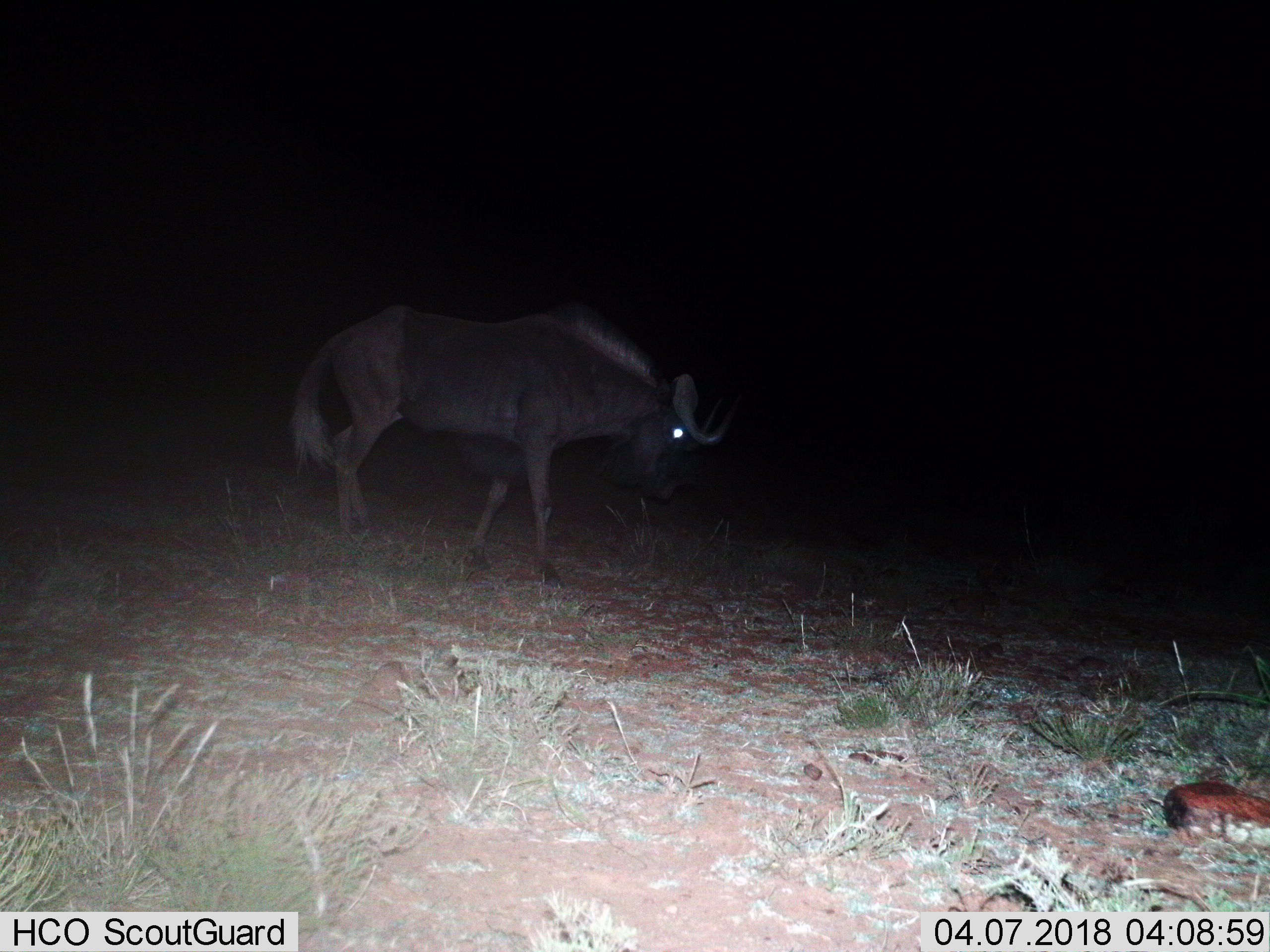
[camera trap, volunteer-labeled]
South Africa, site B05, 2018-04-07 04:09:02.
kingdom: Animalia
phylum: Chordata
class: Mammalia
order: Artiodactyla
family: Bovidae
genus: Syncerus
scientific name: Syncerus caffer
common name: cape buffalo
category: buffalo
Buffalo (cape buffalo) (Syncerus caffer), count 1. Behavior (volunteer vote fractions): standing 20%, resting 0%, moving 80%, interacting 0%. Young present (vote fraction): 0%. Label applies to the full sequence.